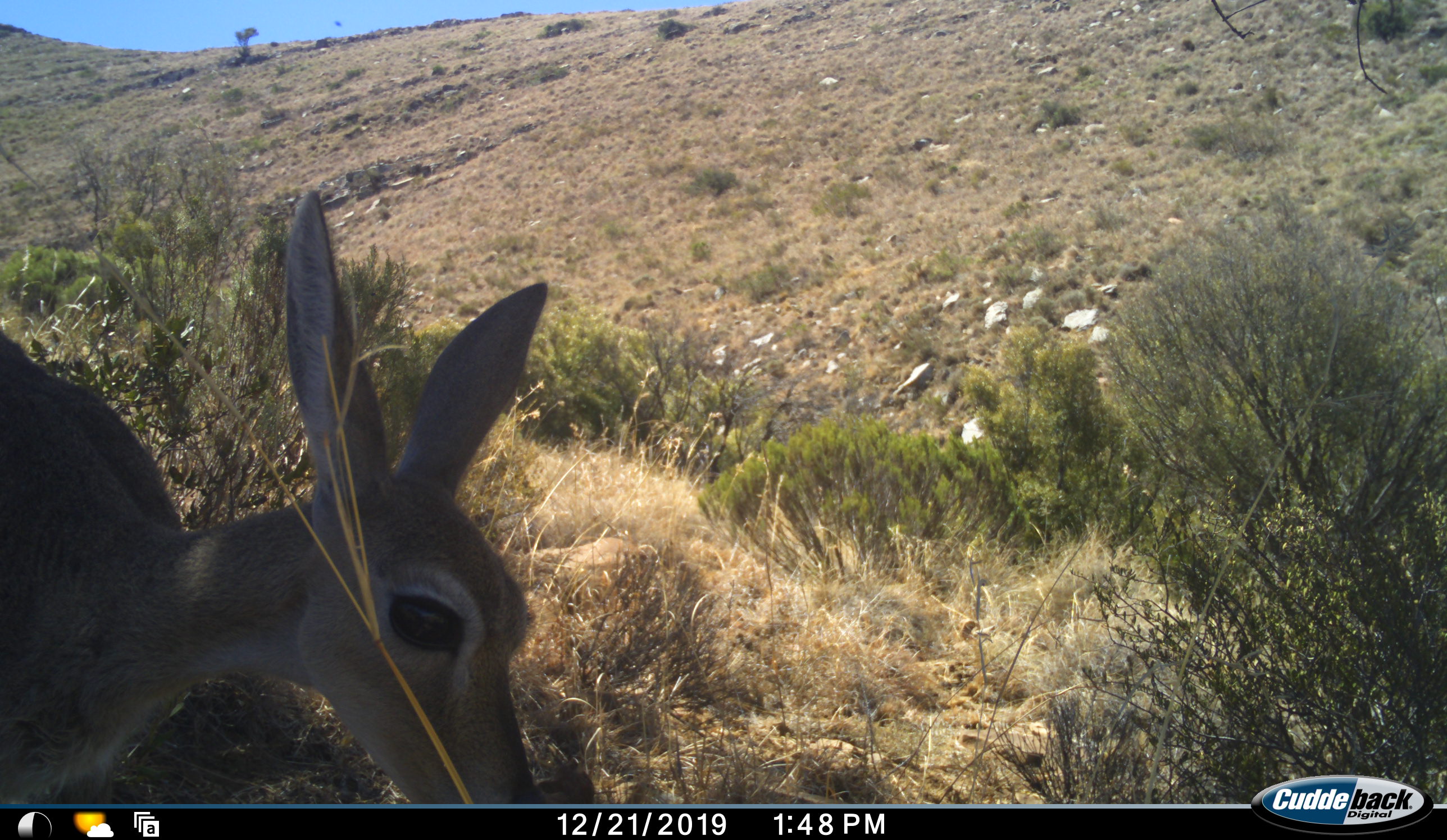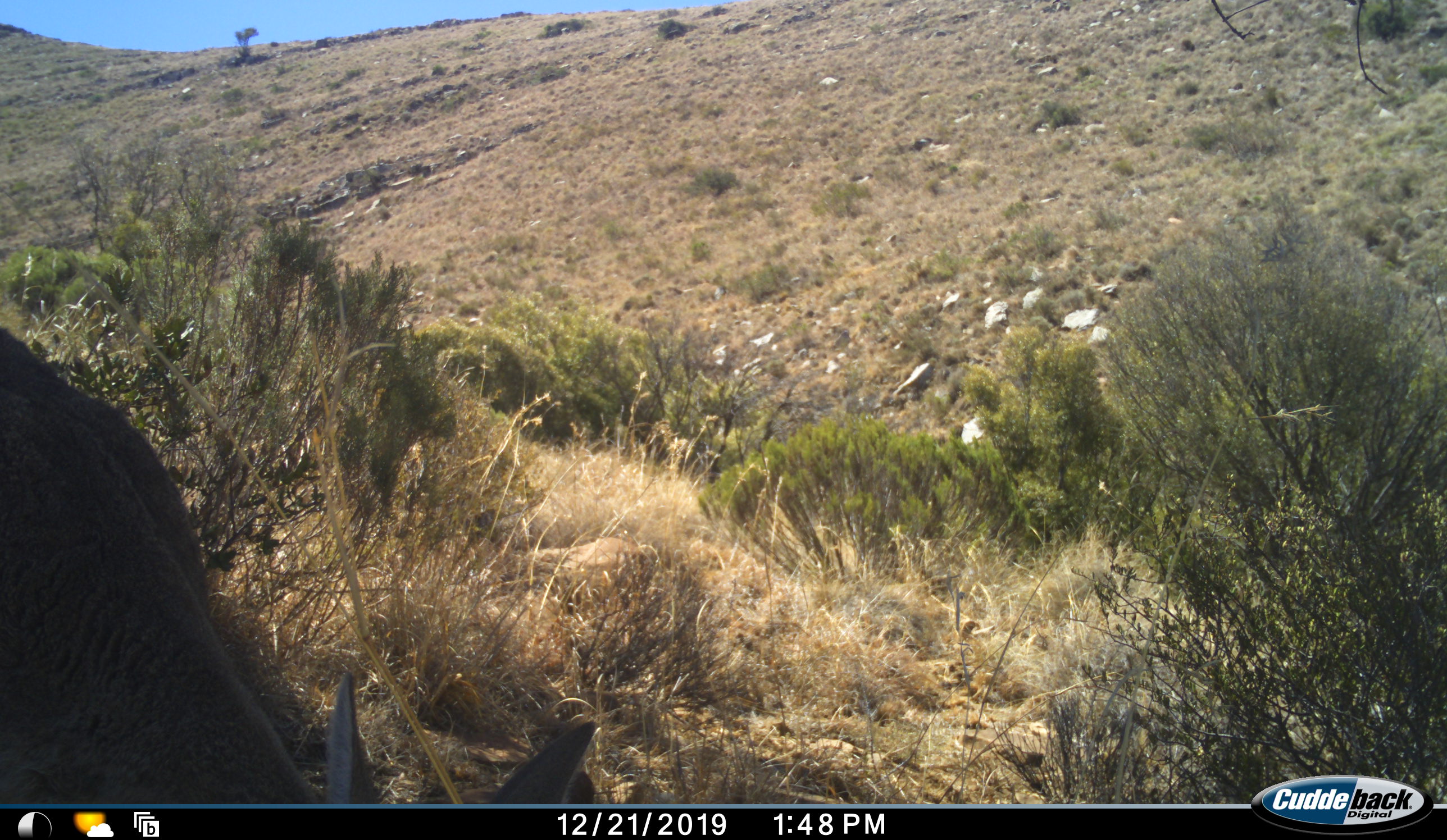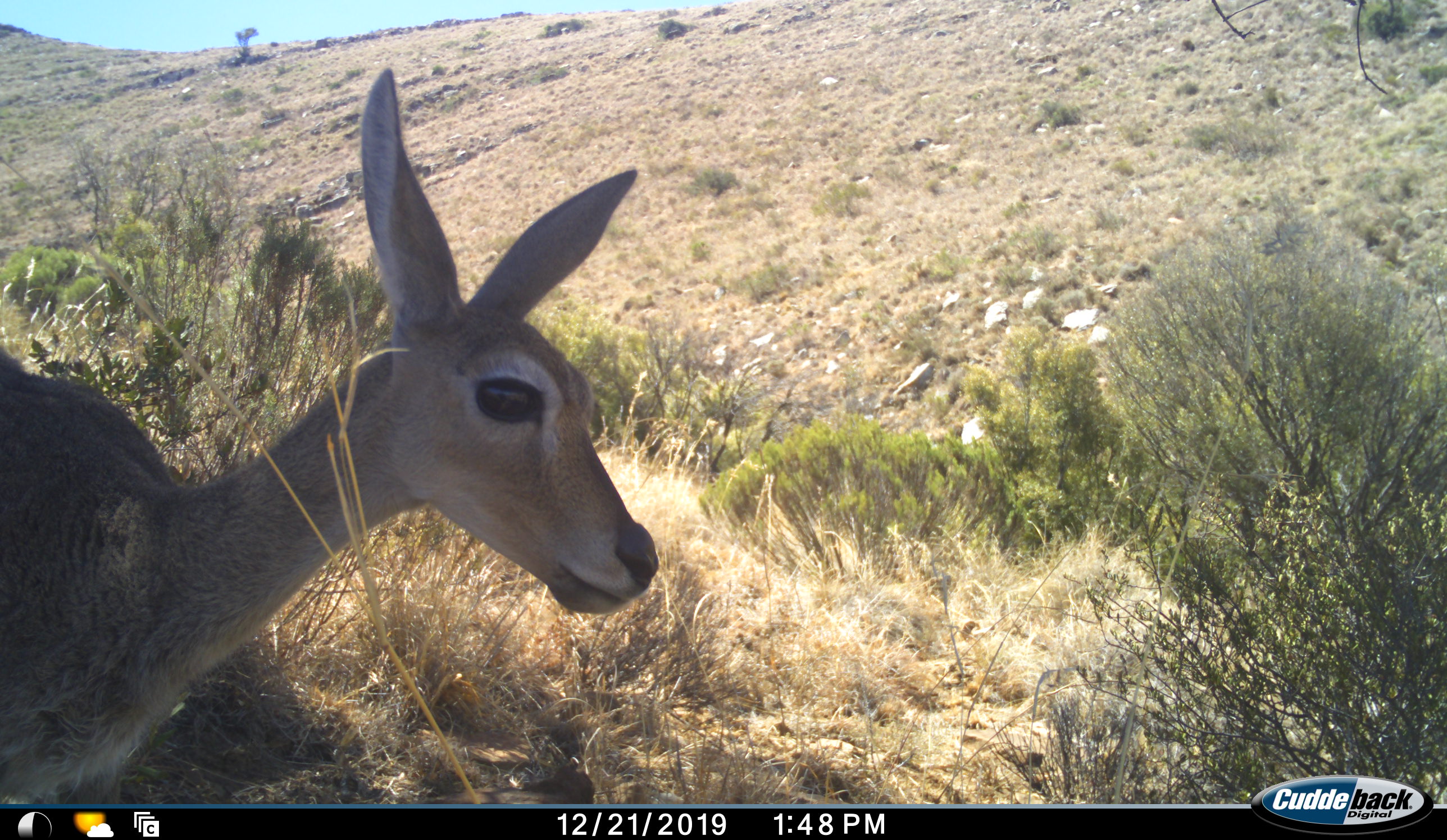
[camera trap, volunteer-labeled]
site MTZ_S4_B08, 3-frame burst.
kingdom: Animalia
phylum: Chordata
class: Mammalia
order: Artiodactyla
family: Bovidae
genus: Pelea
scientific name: Pelea capreolus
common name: grey rhebok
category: rhebokgrey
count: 1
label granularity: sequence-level